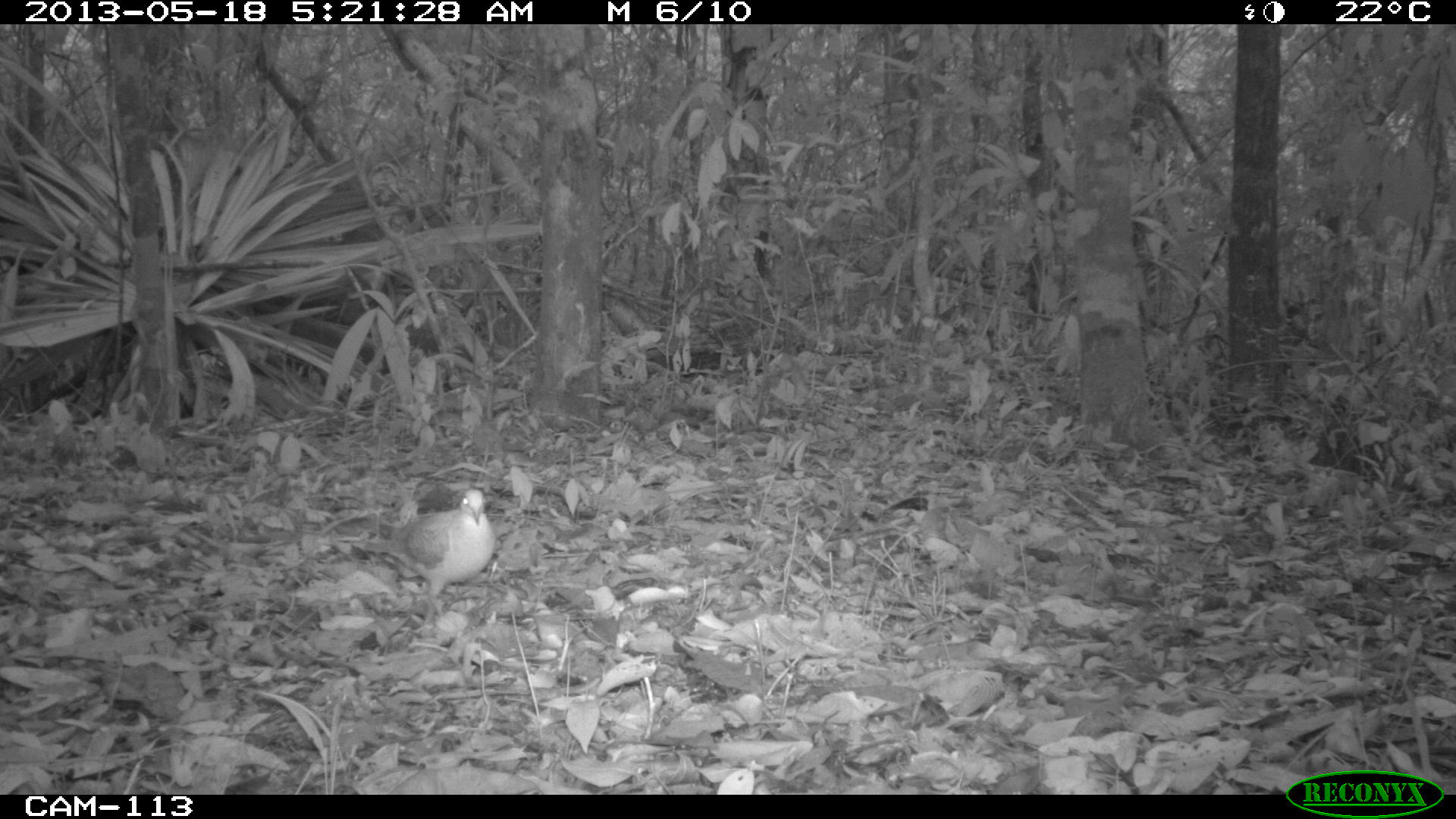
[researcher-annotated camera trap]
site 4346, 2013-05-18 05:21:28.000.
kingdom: Animalia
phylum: Chordata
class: Aves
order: Columbiformes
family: Columbidae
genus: Geotrygon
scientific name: Geotrygon montana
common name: ruddy quail-dove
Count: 1.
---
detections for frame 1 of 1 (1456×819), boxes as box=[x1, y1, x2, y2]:
geotrygon montana: box=[351, 487, 496, 634]